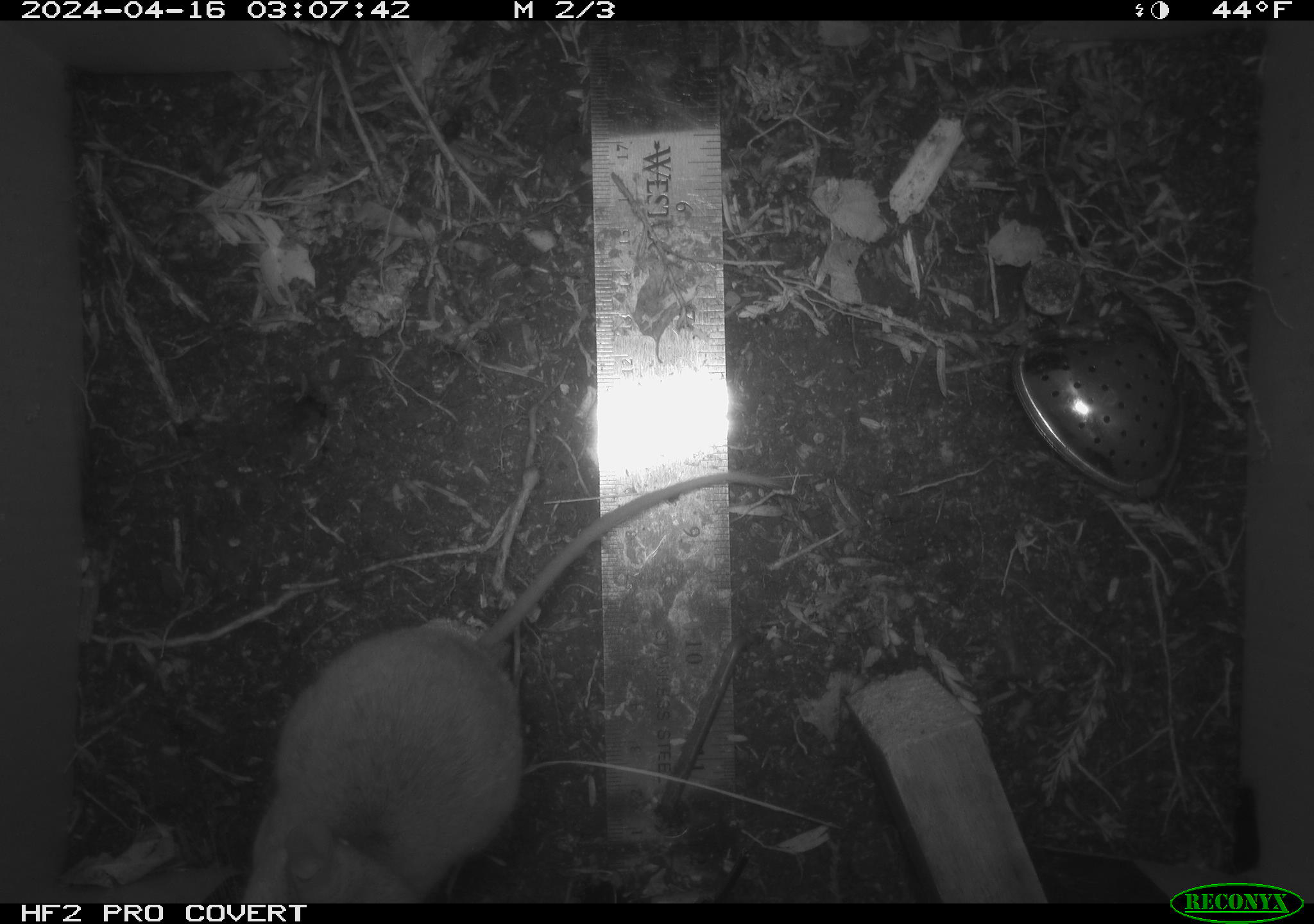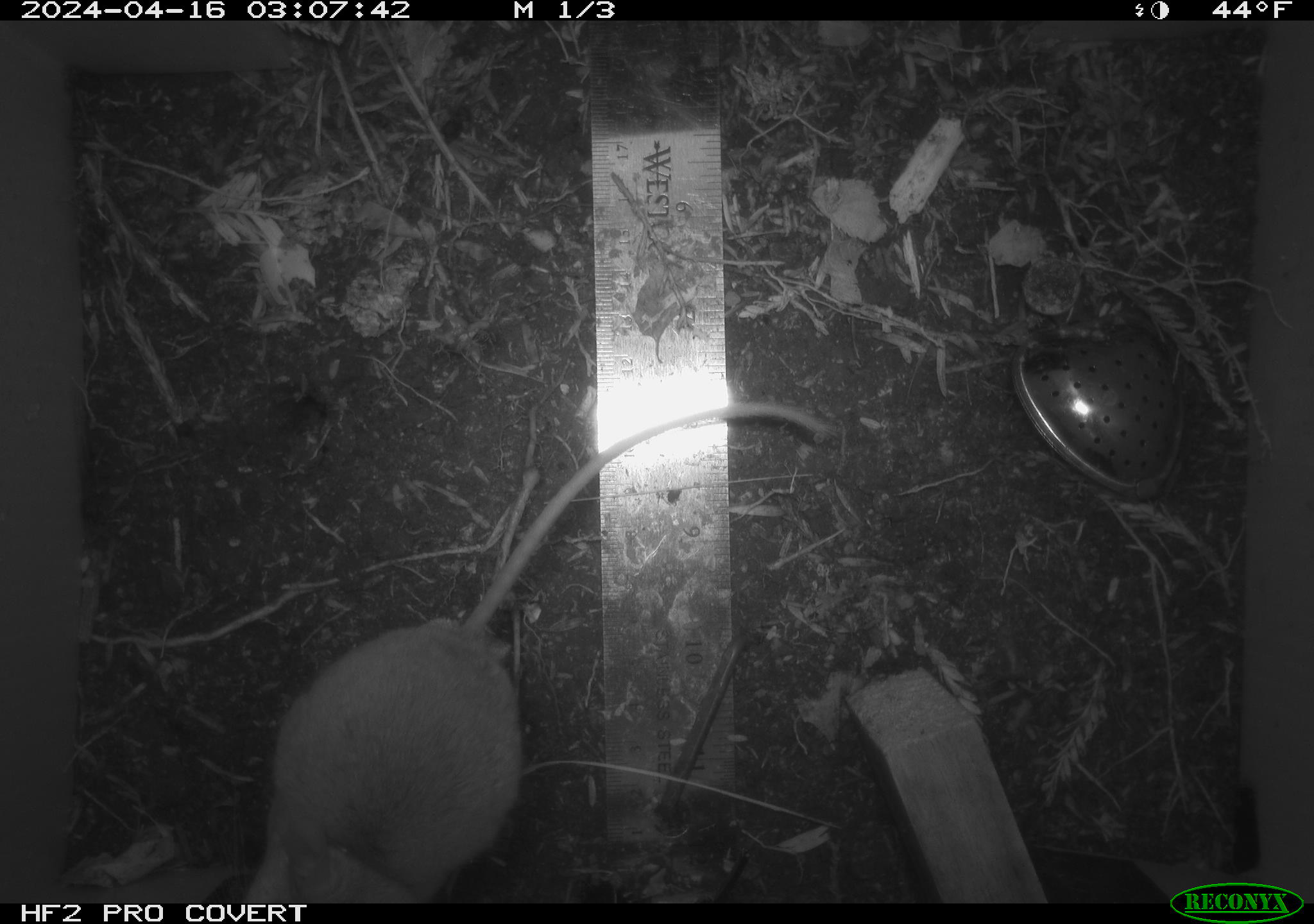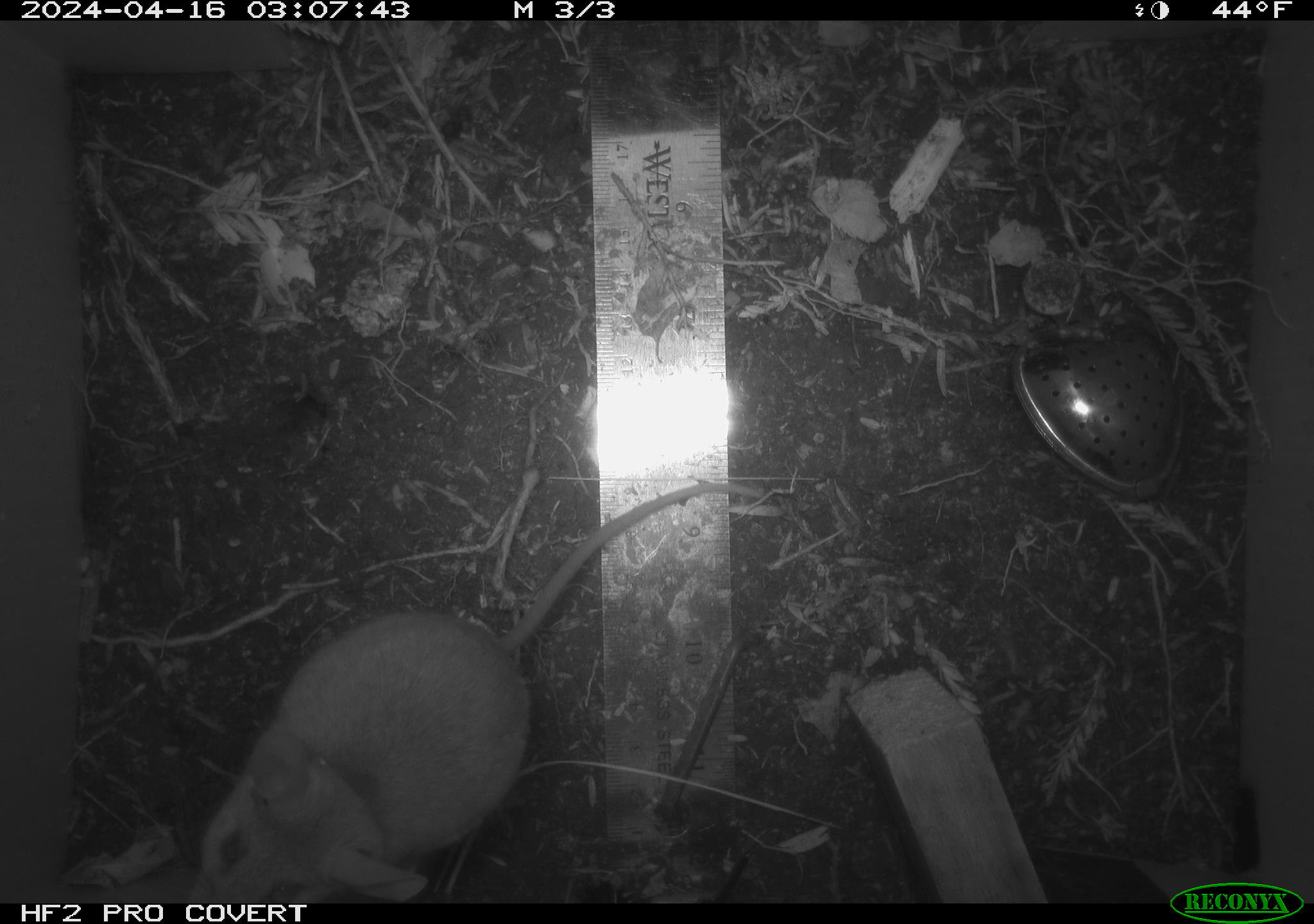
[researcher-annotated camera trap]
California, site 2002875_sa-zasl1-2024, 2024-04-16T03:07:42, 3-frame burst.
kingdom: Animalia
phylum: Chordata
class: Mammalia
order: Rodentia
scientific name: Rodentia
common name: mouse species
Mouse species (Rodentia).